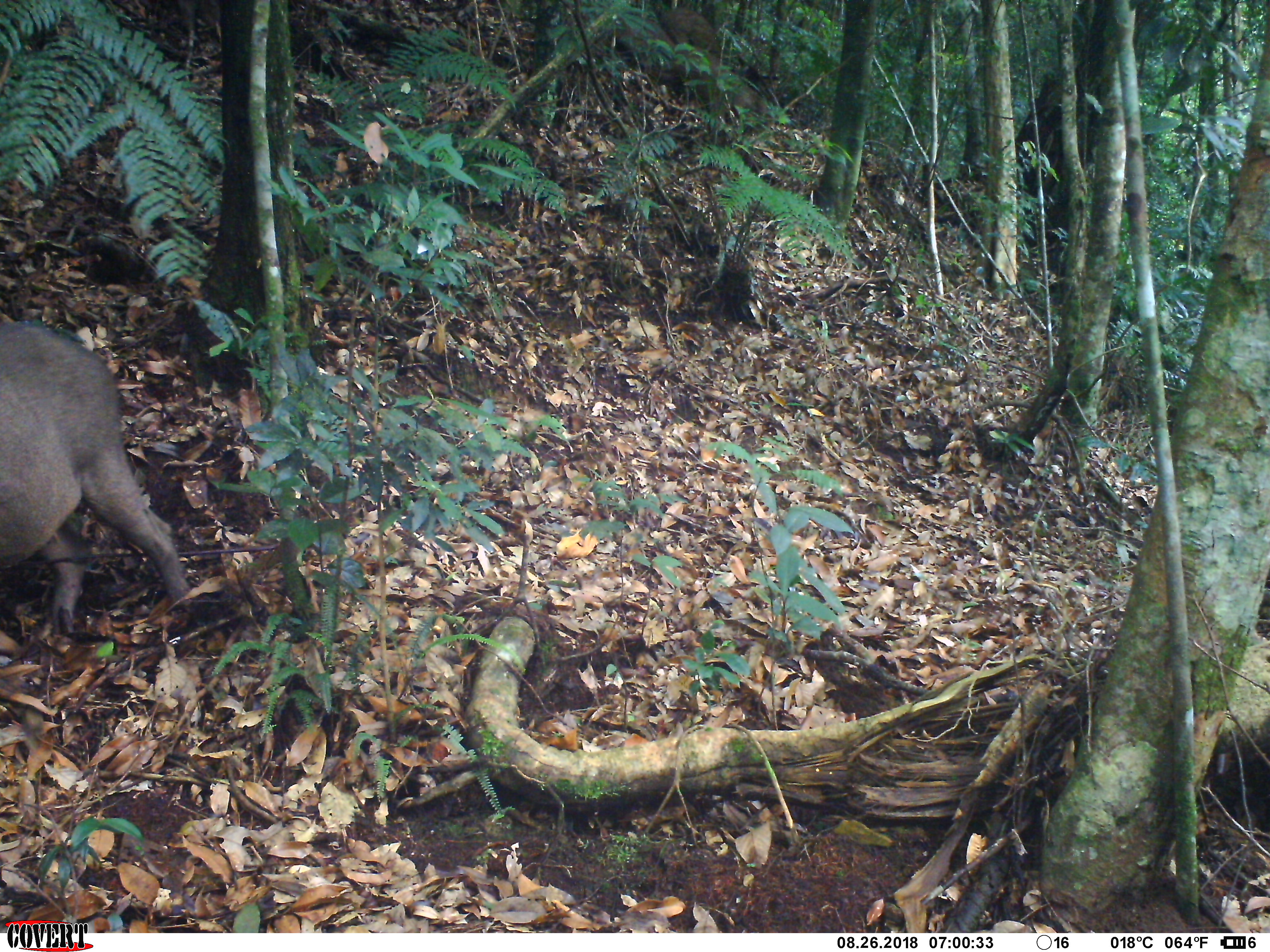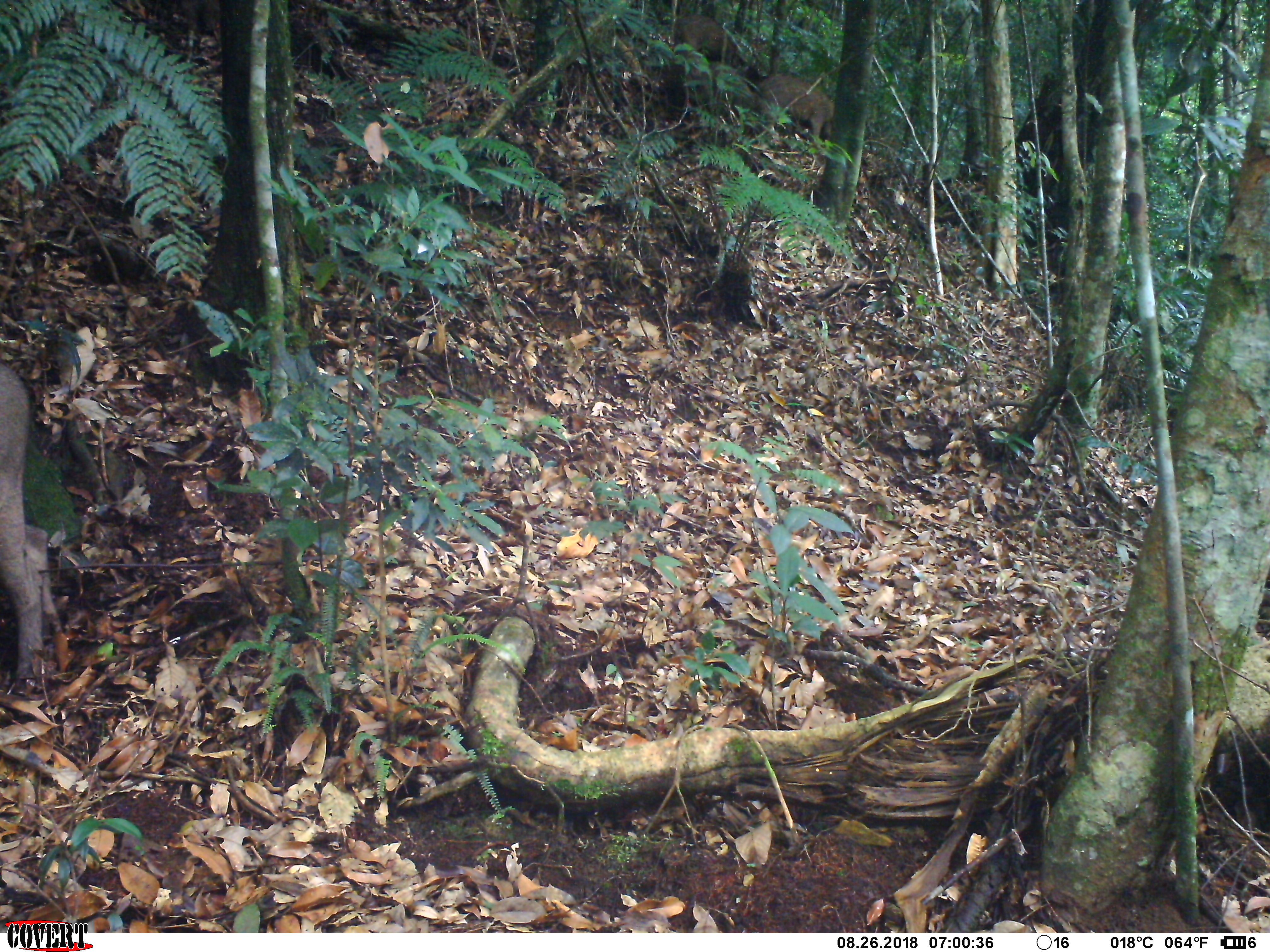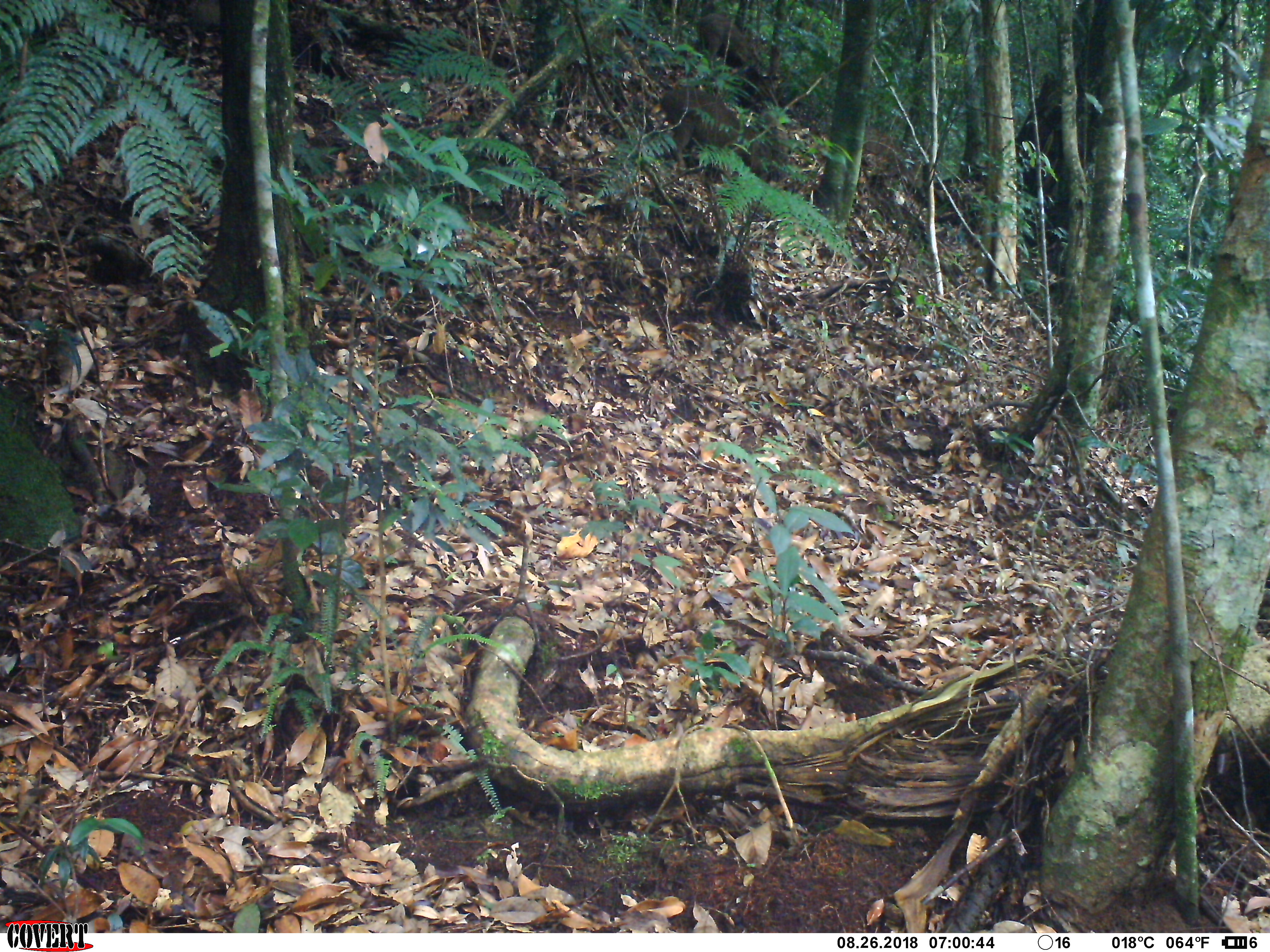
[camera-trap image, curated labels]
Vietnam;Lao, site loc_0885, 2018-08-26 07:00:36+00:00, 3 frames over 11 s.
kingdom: Animalia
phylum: Chordata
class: Mammalia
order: Artiodactyla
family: Suidae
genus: Sus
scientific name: Sus scrofa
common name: eurasian wild pig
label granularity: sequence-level